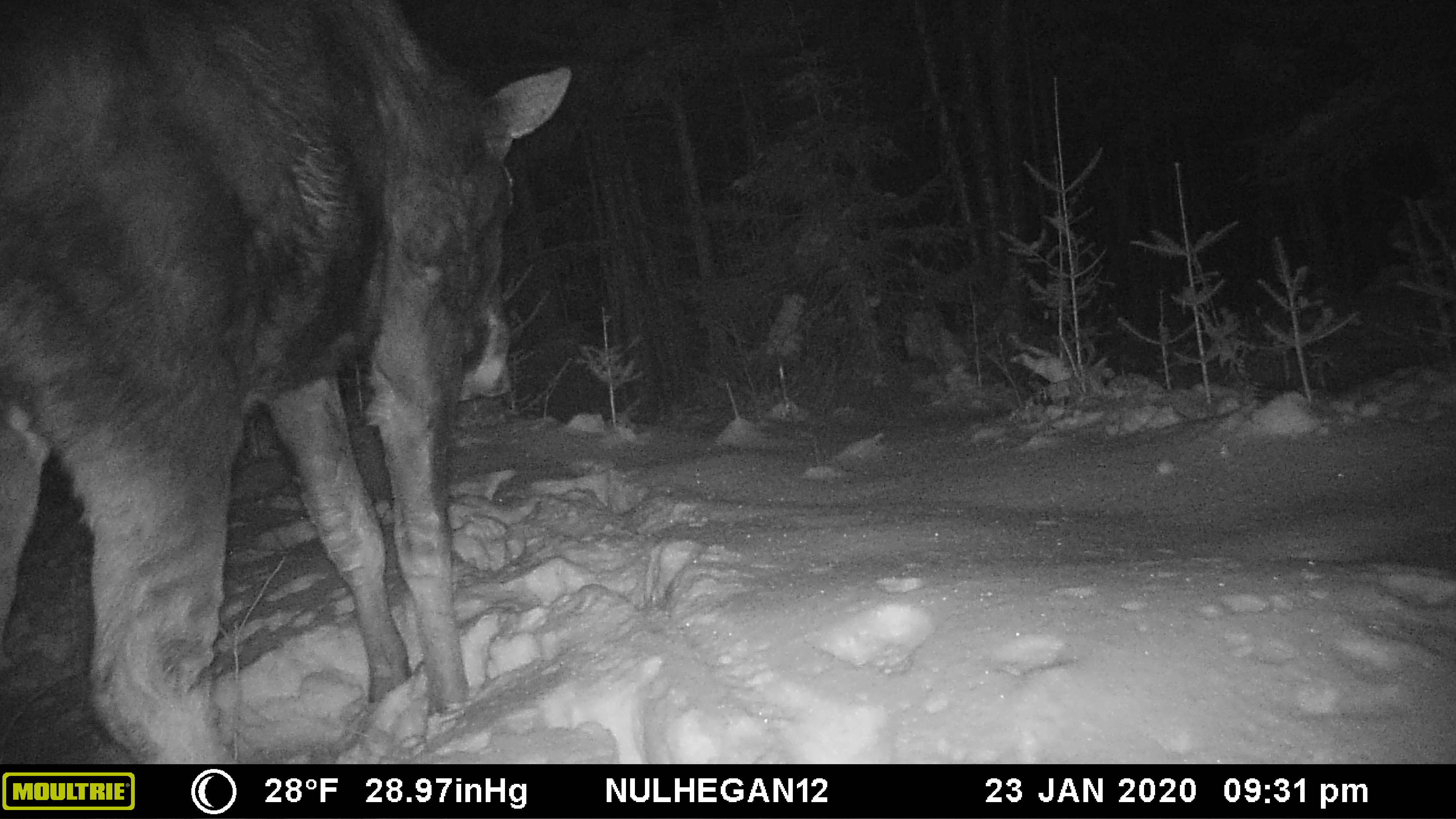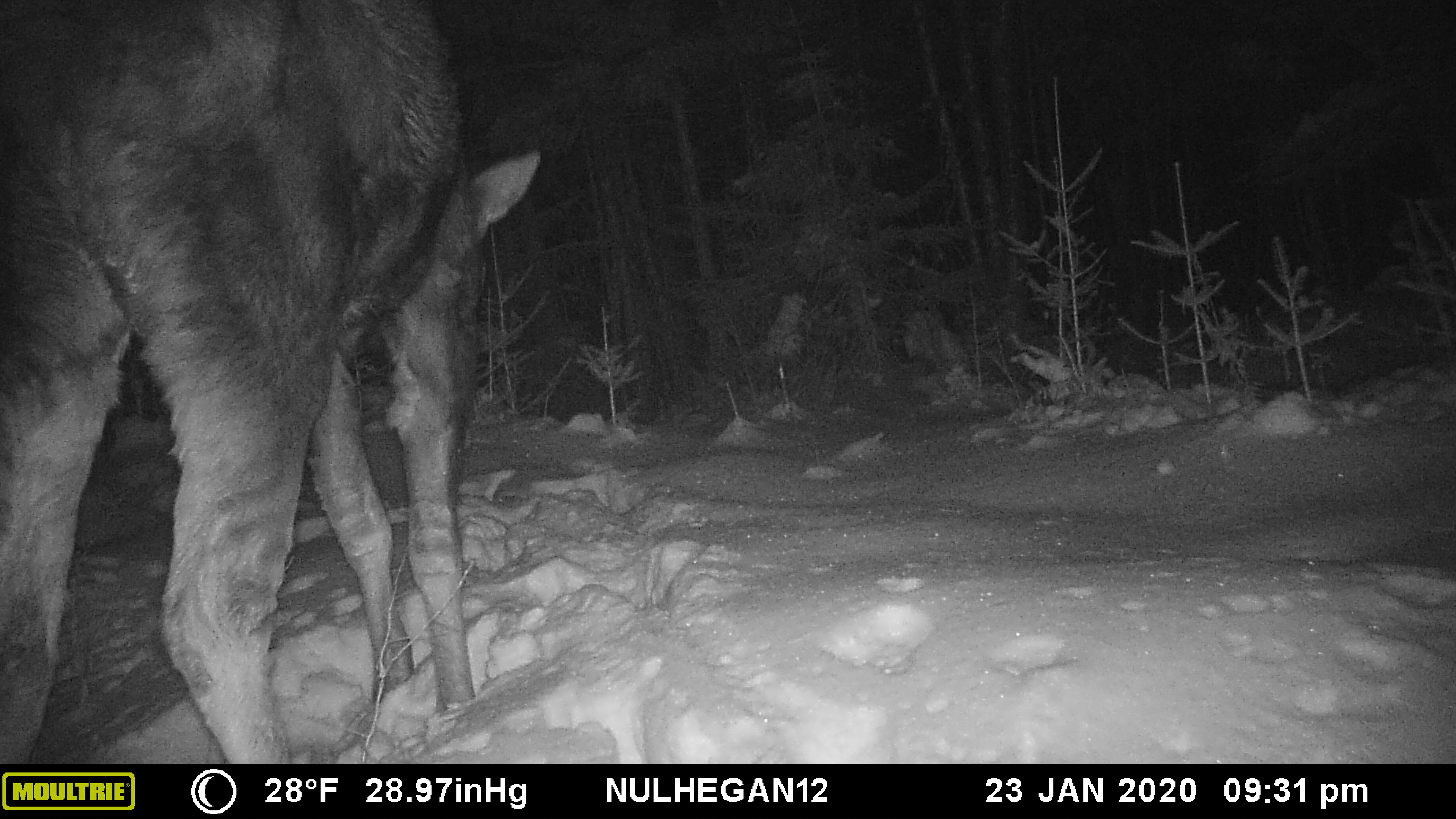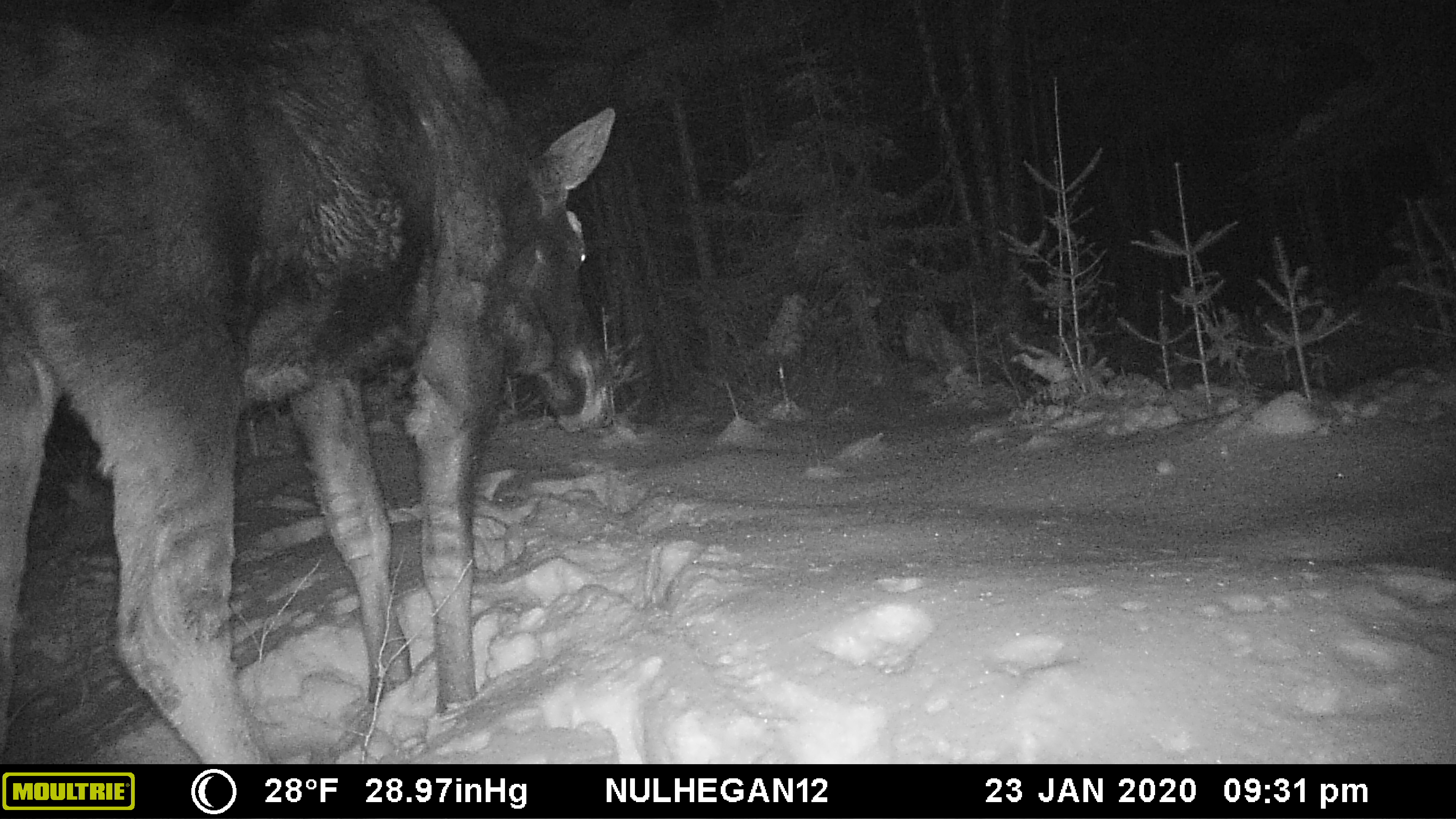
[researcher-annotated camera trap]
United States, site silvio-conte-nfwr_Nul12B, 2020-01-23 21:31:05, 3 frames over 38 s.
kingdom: Animalia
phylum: Chordata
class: Mammalia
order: Artiodactyla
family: Cervidae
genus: Alces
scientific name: Alces alces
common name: moose